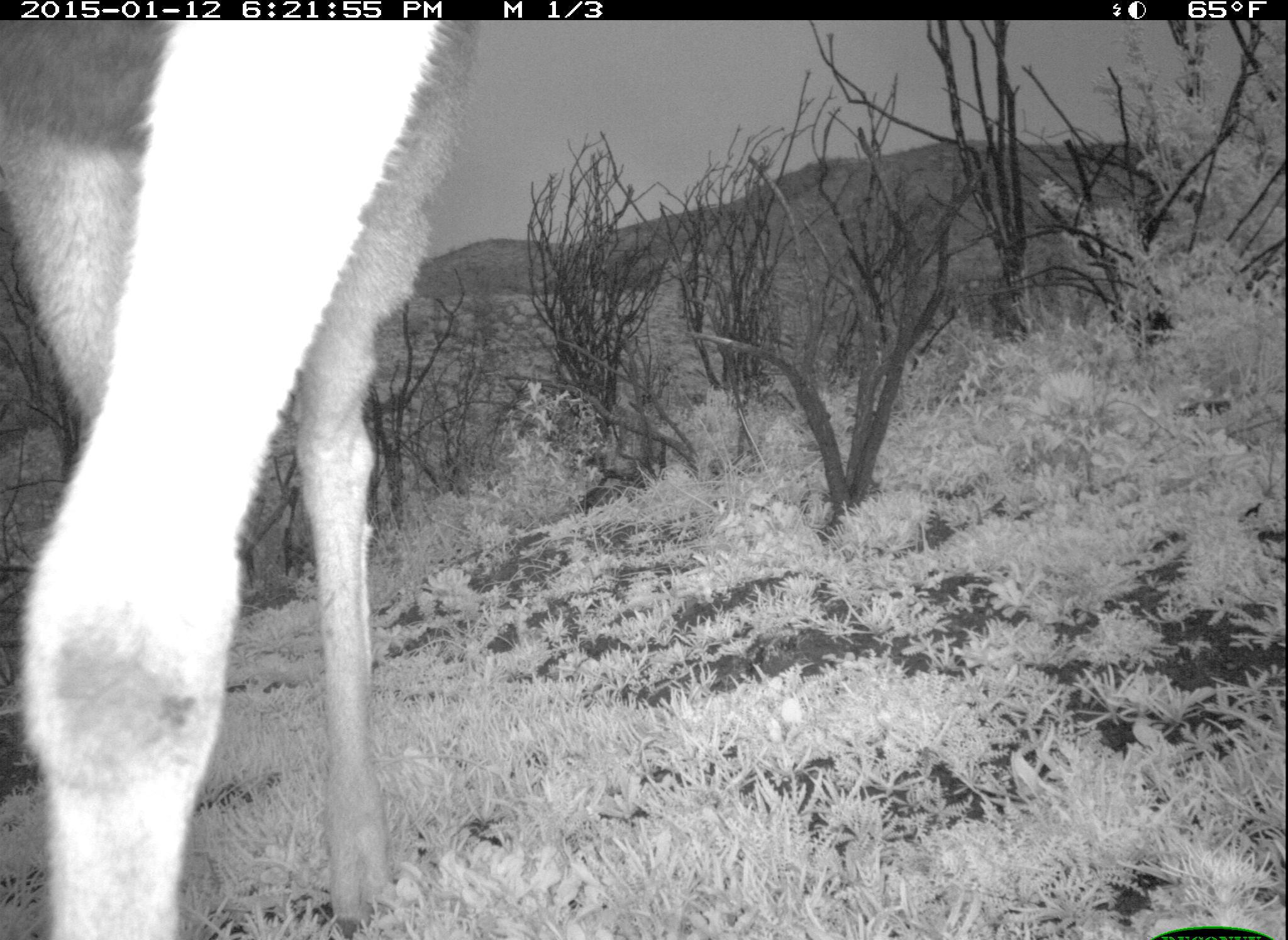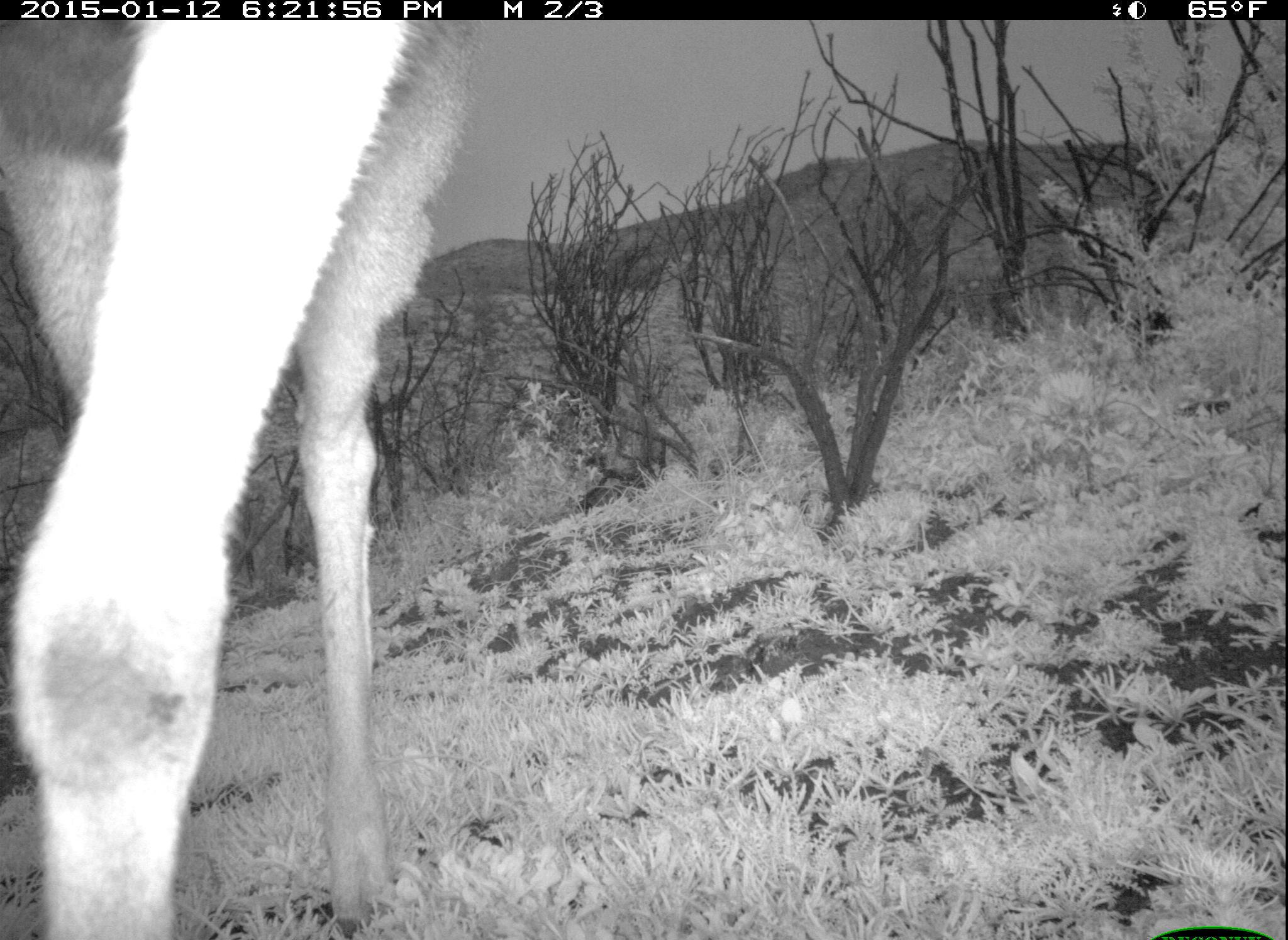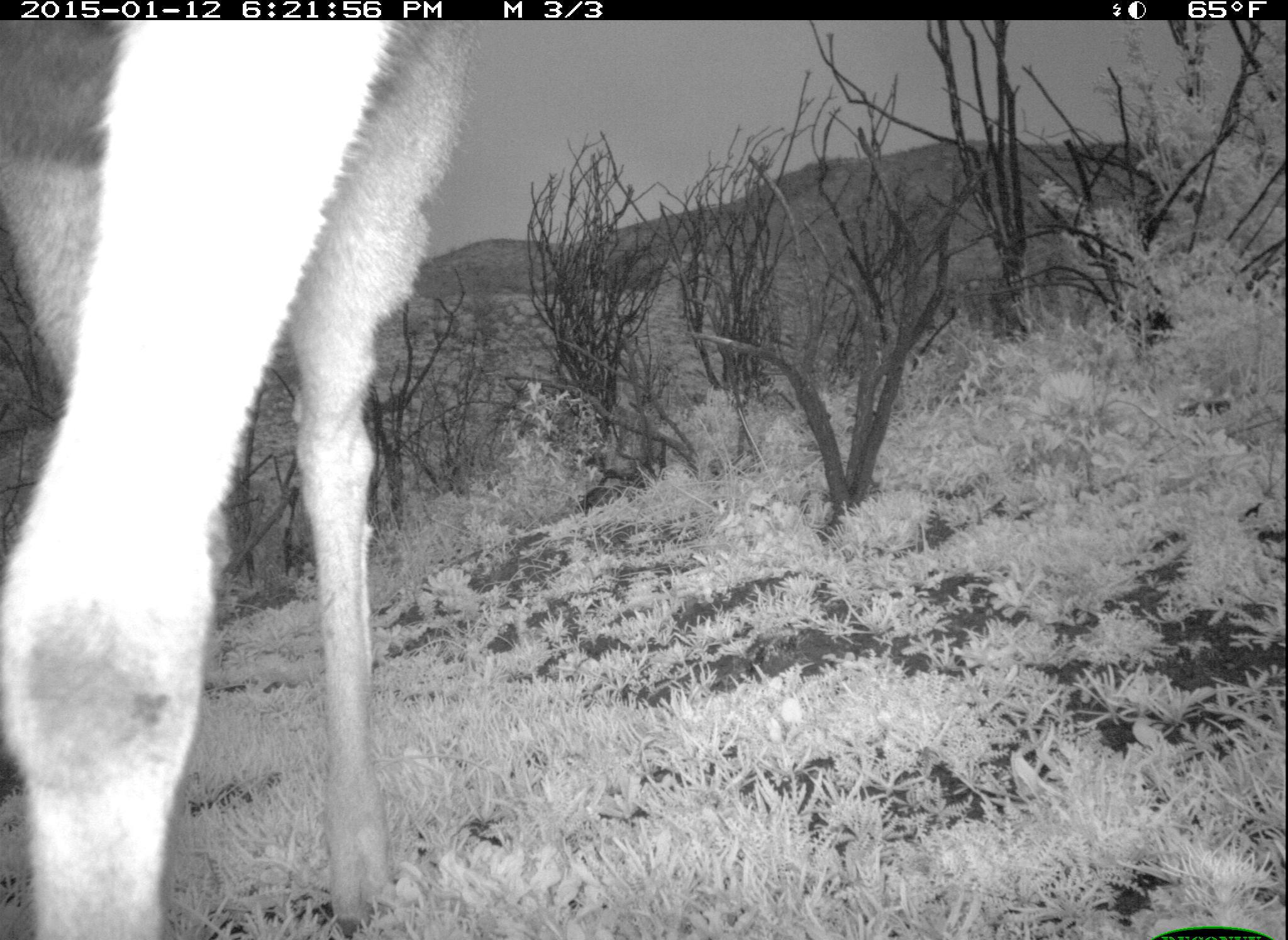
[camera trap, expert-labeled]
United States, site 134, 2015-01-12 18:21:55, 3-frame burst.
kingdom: Animalia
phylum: Chordata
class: Mammalia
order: Artiodactyla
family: Cervidae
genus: Odocoileus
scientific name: Odocoileus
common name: deer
Deer (Odocoileus).